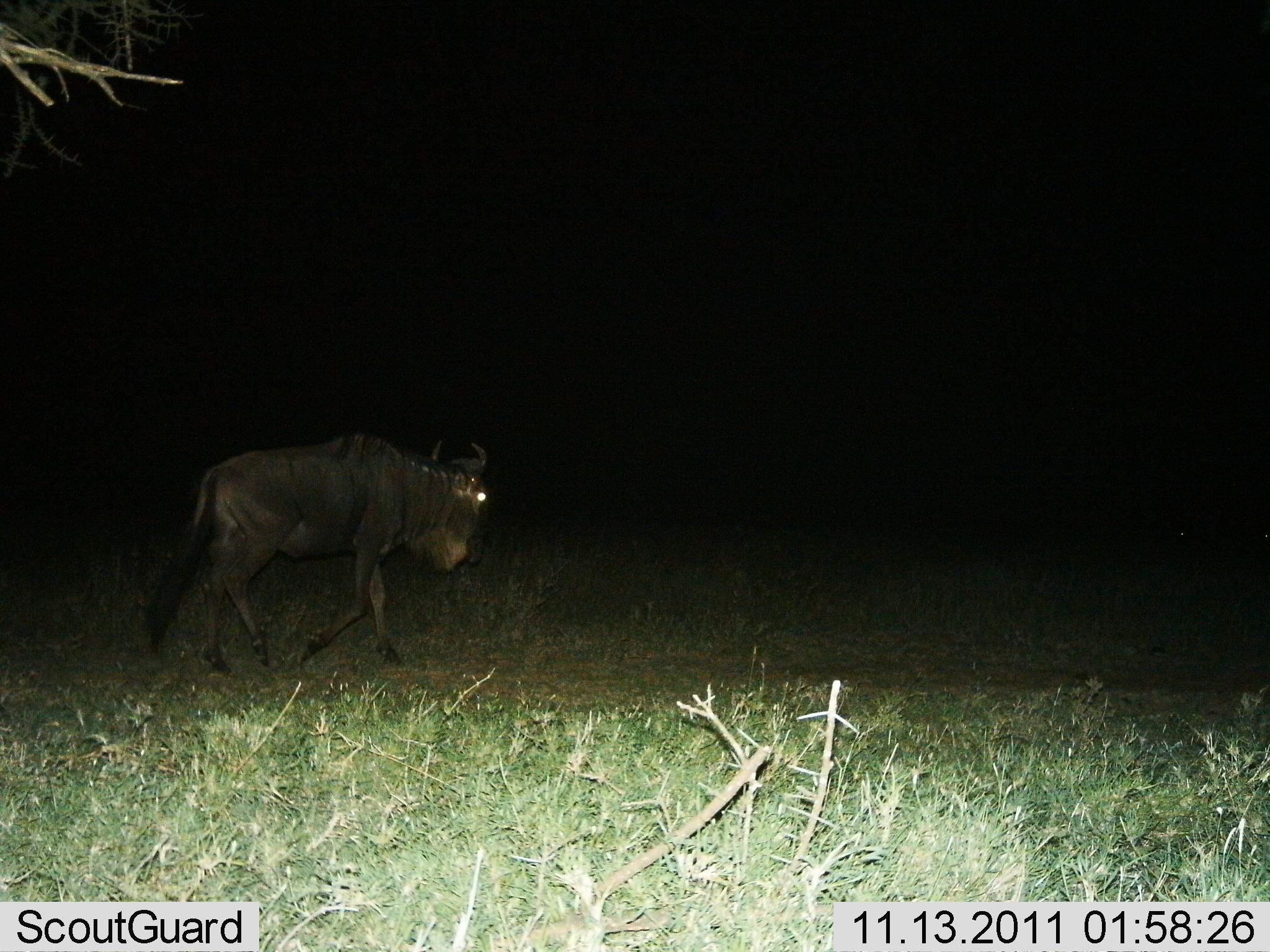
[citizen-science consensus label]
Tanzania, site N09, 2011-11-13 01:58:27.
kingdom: Animalia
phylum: Chordata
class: Mammalia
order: Artiodactyla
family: Bovidae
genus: Connochaetes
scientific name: Connochaetes taurinus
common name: blue wildebeest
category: wildebeest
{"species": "wildebeest (blue wildebeest) (Connochaetes taurinus)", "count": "1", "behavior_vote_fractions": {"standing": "9%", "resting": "0%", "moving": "91%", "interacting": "0%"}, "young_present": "0%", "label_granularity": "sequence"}